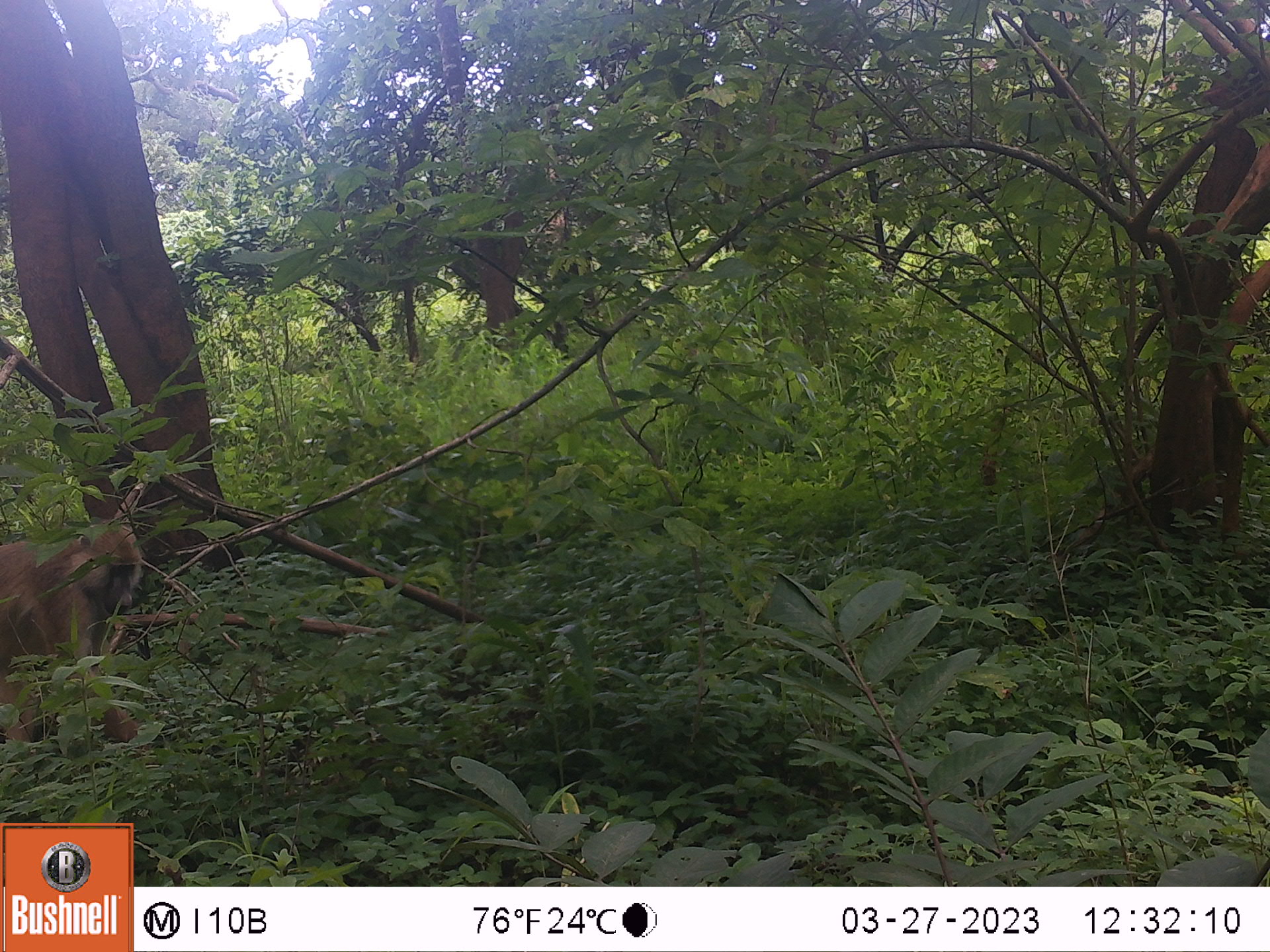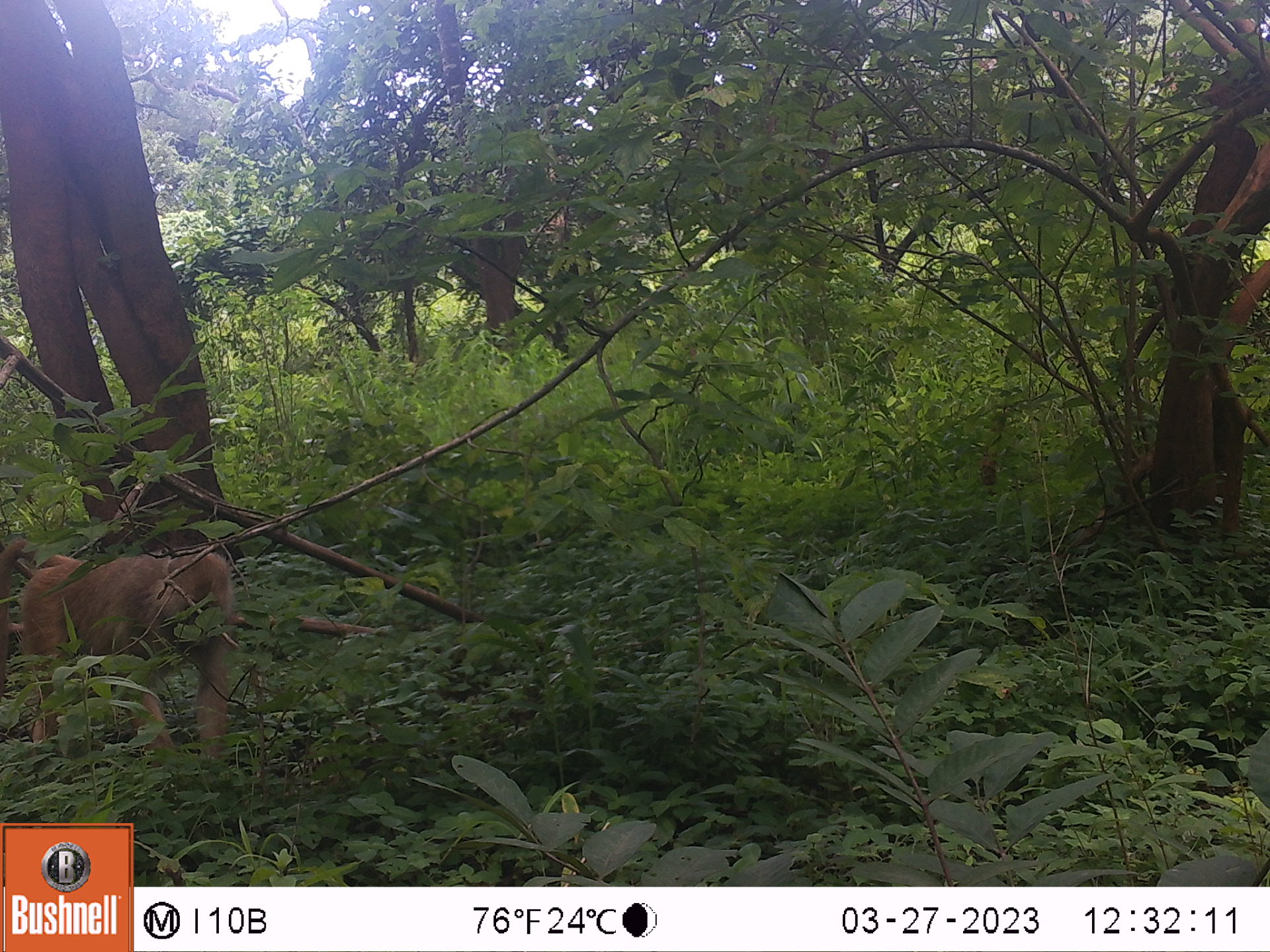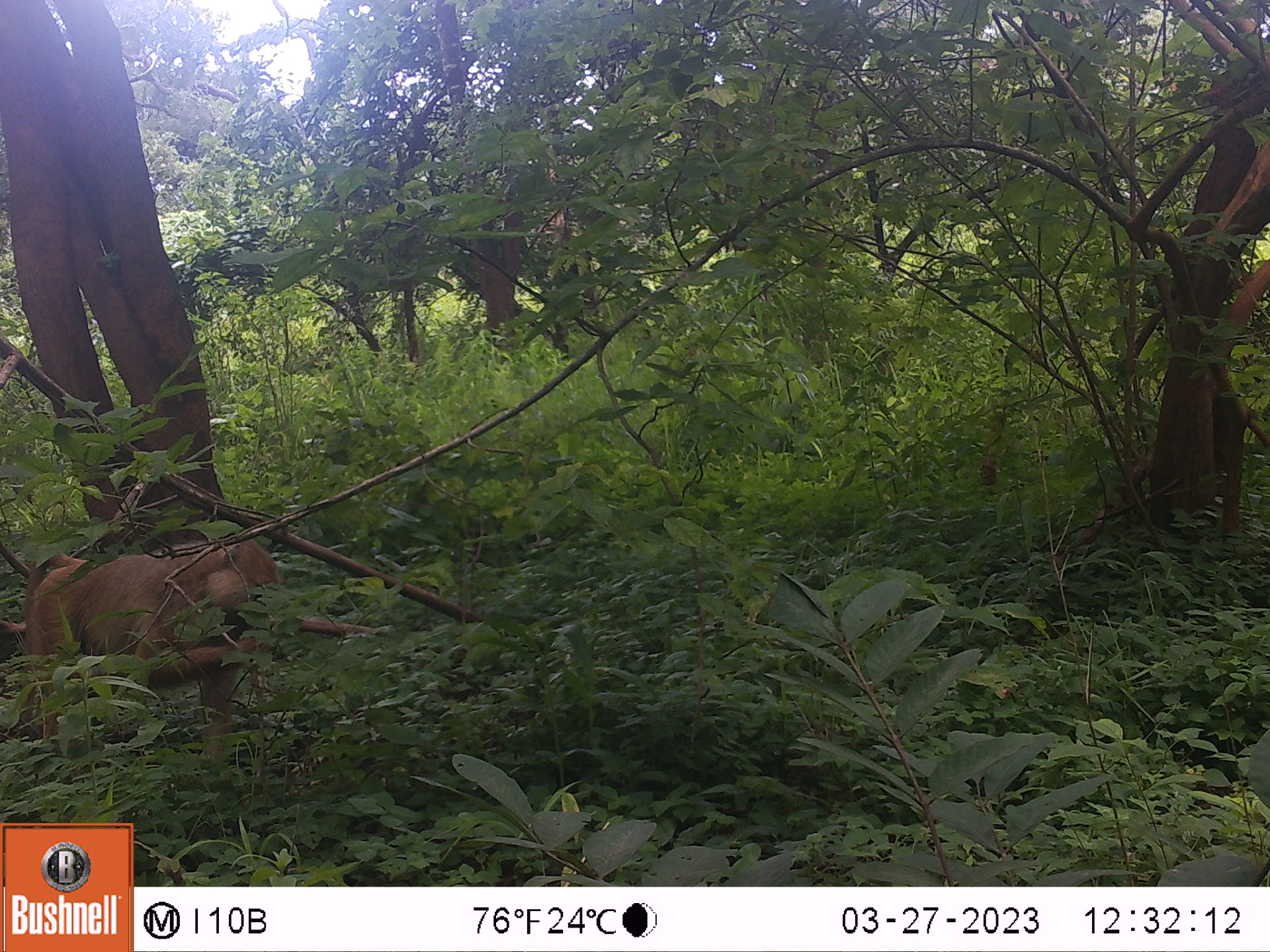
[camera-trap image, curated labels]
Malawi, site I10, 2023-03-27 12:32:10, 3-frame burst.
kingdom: Animalia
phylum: Chordata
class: Mammalia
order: Primates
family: Cercopithecidae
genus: Papio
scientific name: Papio cynocephalus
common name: yellow baboon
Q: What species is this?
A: Yellow baboon (Papio cynocephalus).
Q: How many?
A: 1.